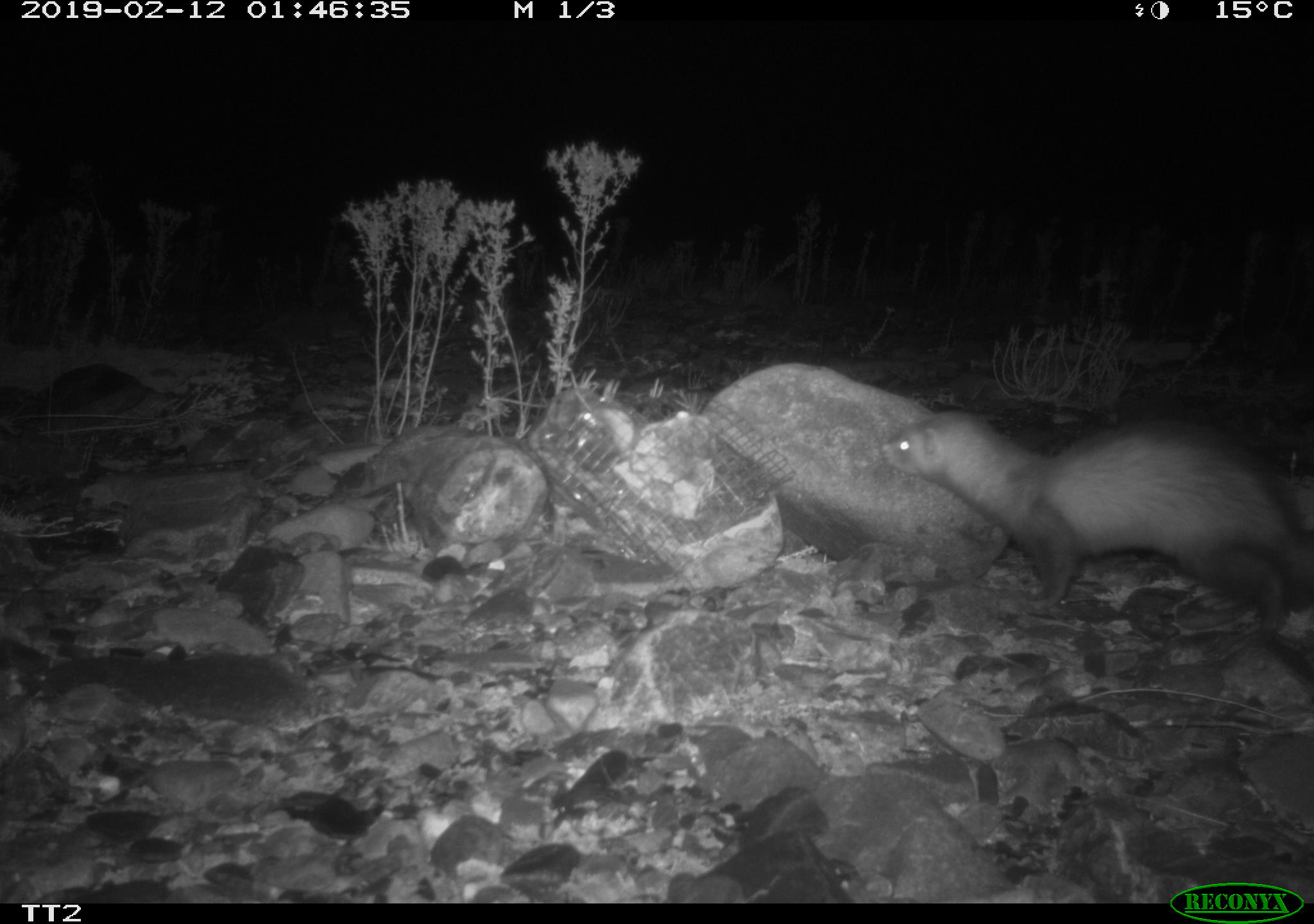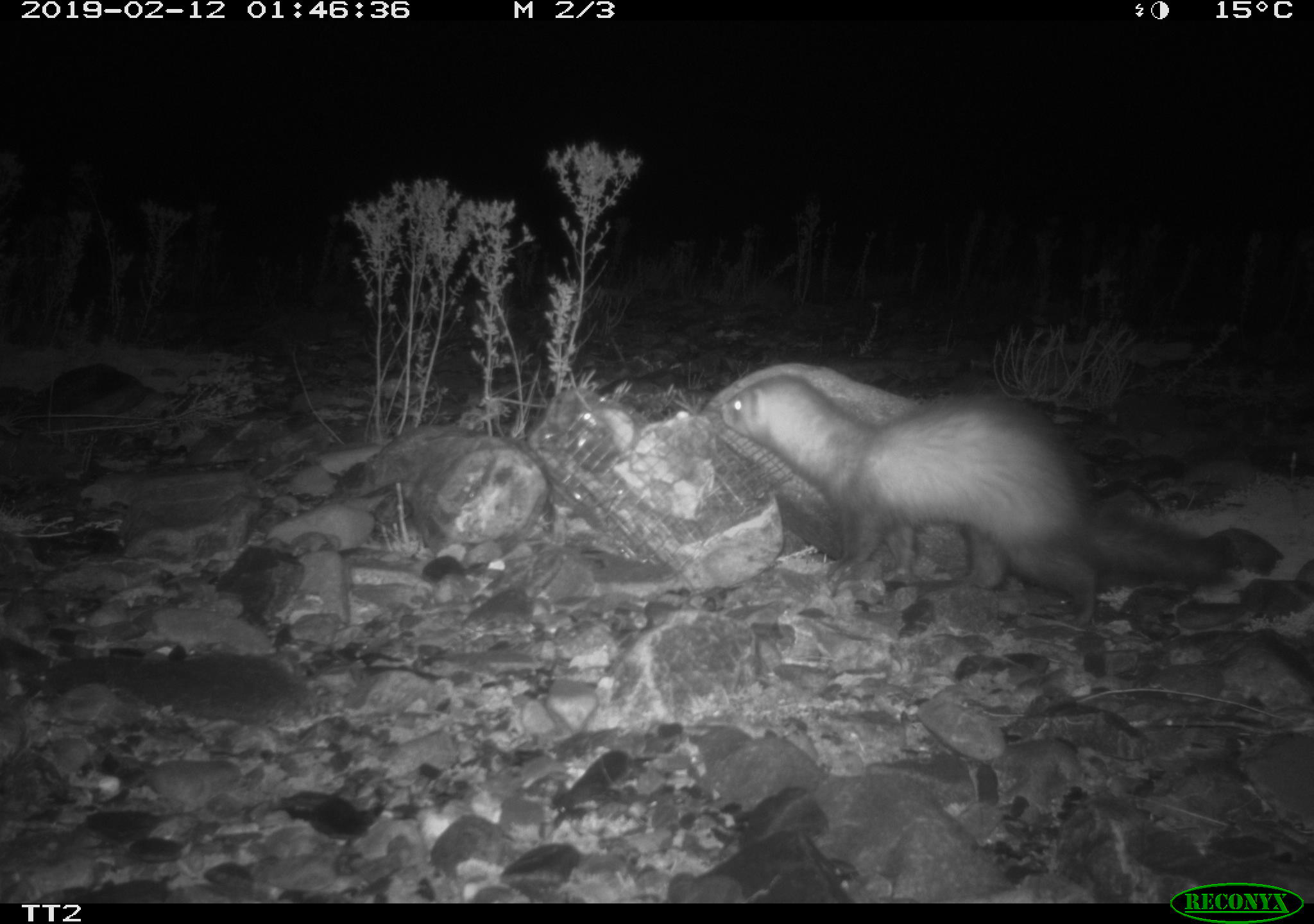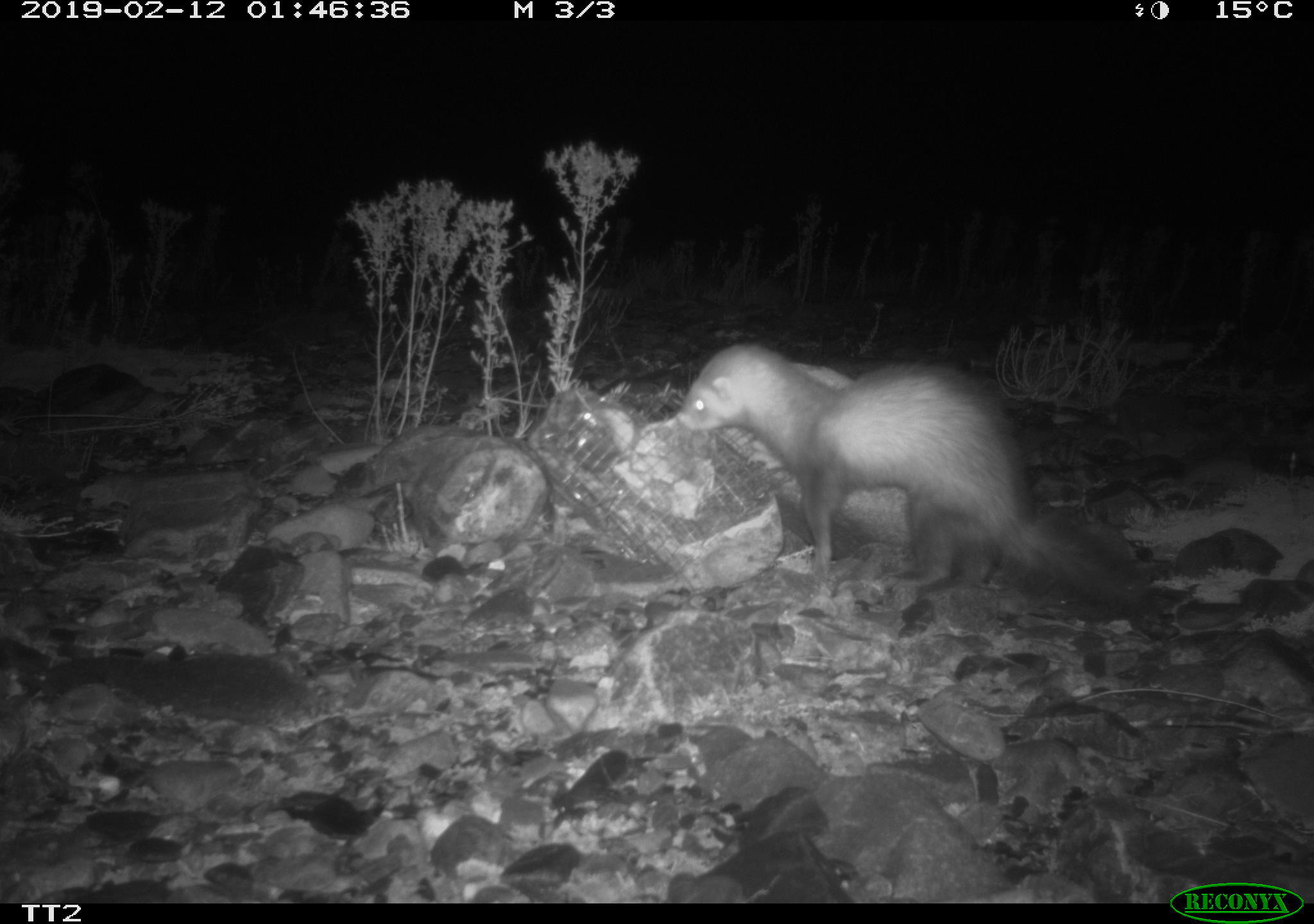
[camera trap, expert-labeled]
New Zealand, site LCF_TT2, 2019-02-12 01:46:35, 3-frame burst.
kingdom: Animalia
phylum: Chordata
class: Mammalia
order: Carnivora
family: Mustelidae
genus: Mustela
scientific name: Mustela furo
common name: ferret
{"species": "ferret (Mustela furo)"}